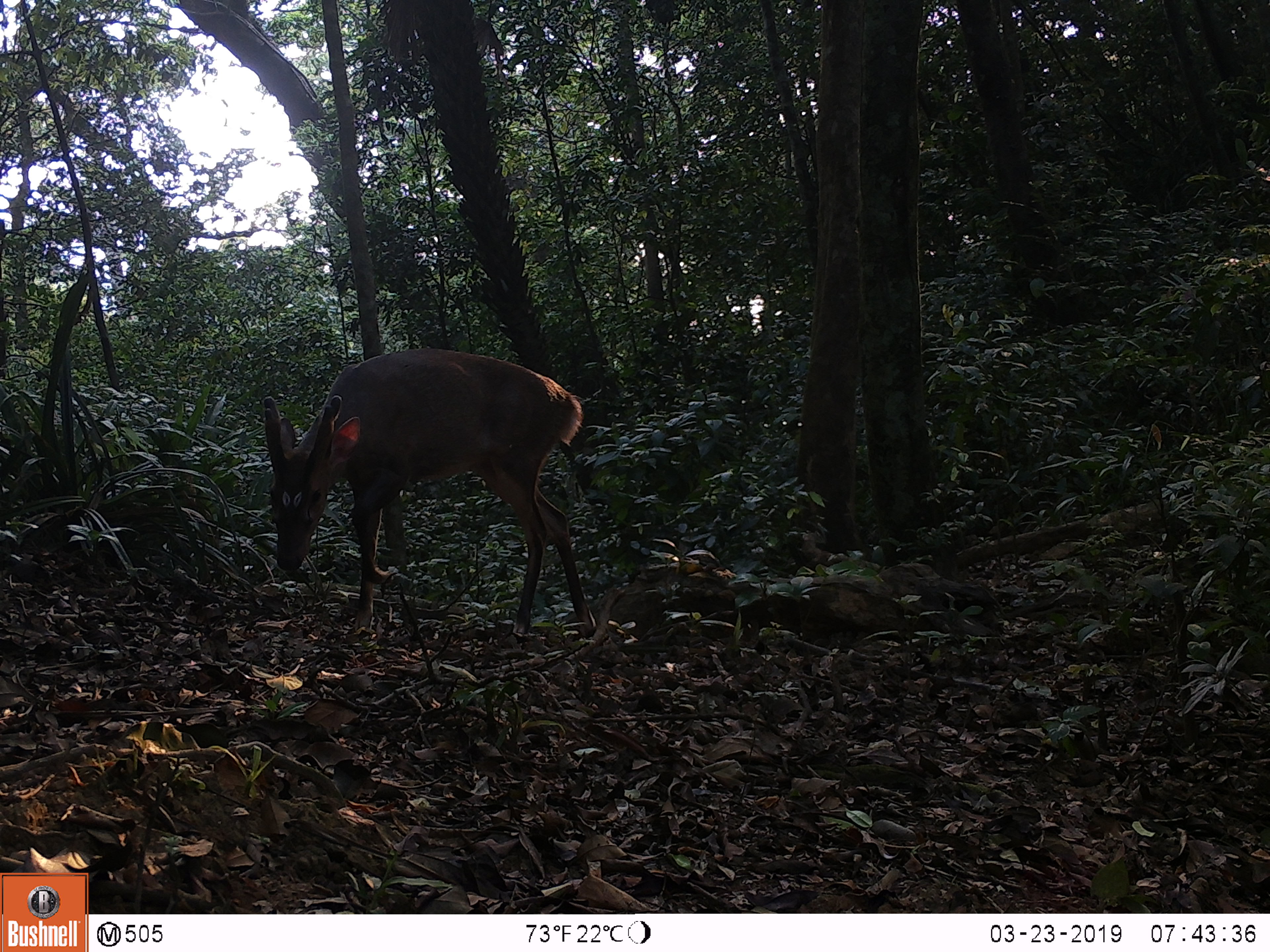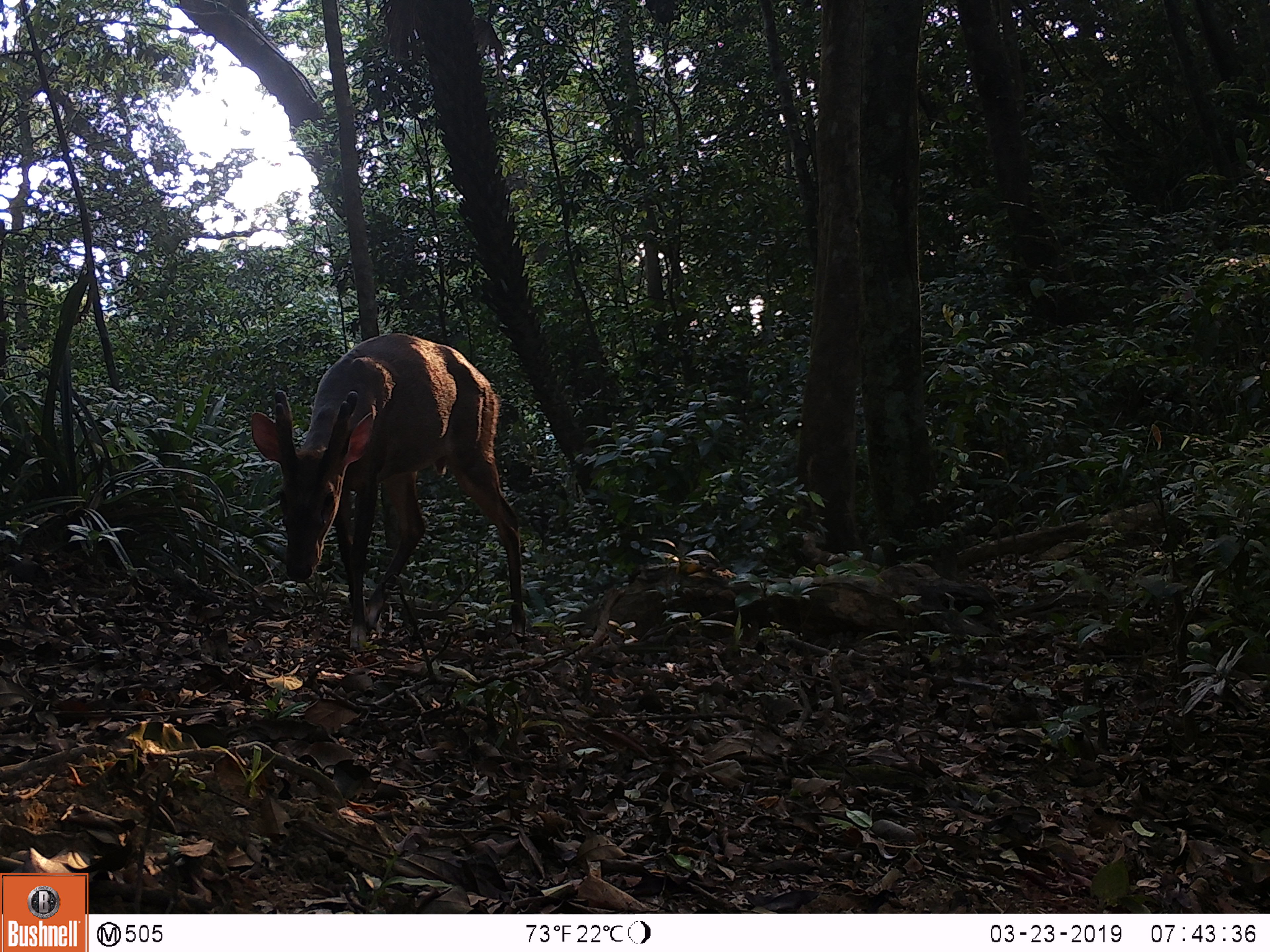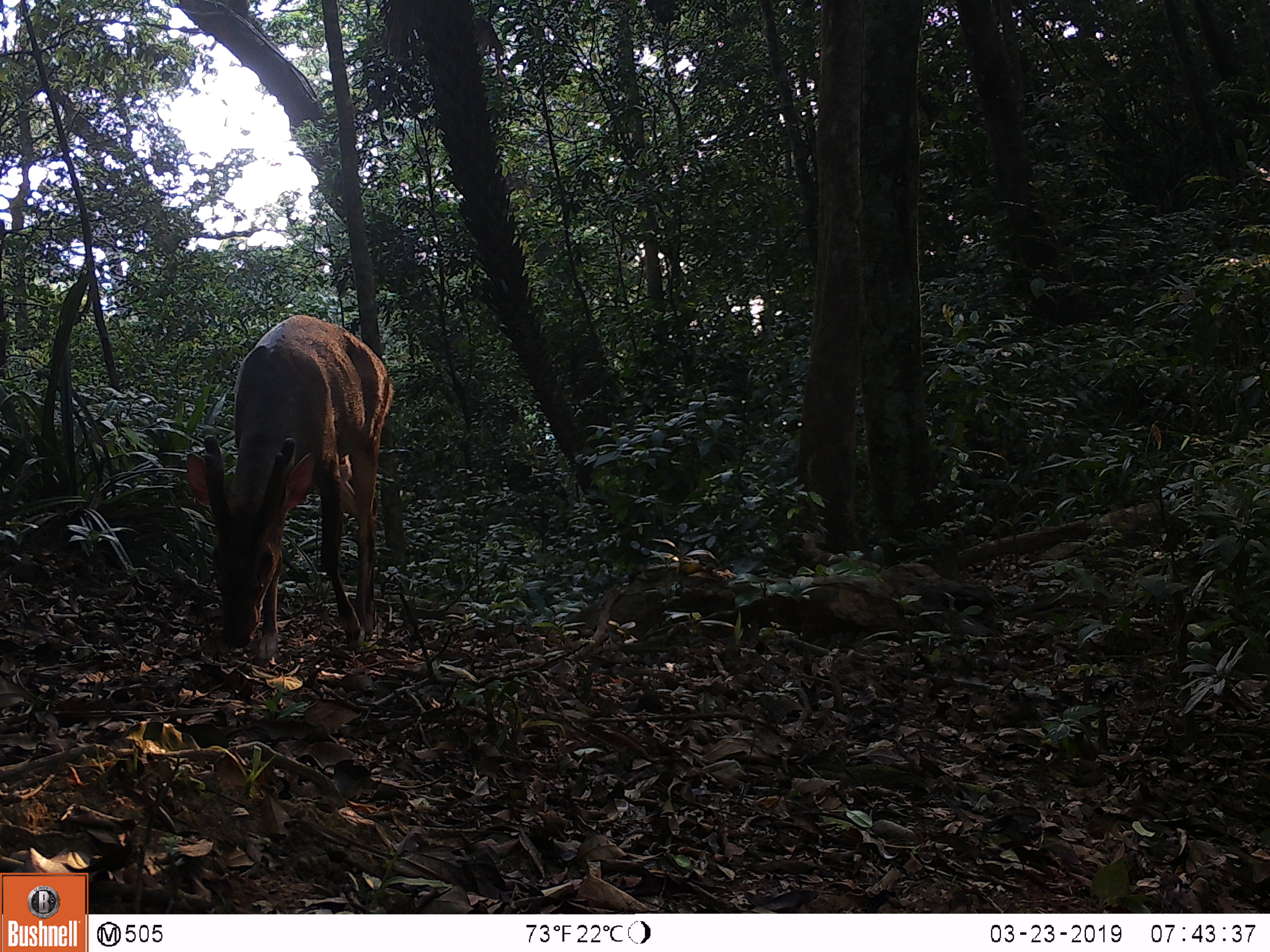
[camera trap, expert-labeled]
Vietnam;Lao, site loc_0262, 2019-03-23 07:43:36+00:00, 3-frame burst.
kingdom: Animalia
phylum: Chordata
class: Mammalia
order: Artiodactyla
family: Cervidae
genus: Muntiacus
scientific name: Muntiacus vuquangensis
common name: large-antlered muntjac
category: large antlered muntjac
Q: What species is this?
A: Large antlered muntjac (large-antlered muntjac) (Muntiacus vuquangensis).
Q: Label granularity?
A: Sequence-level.